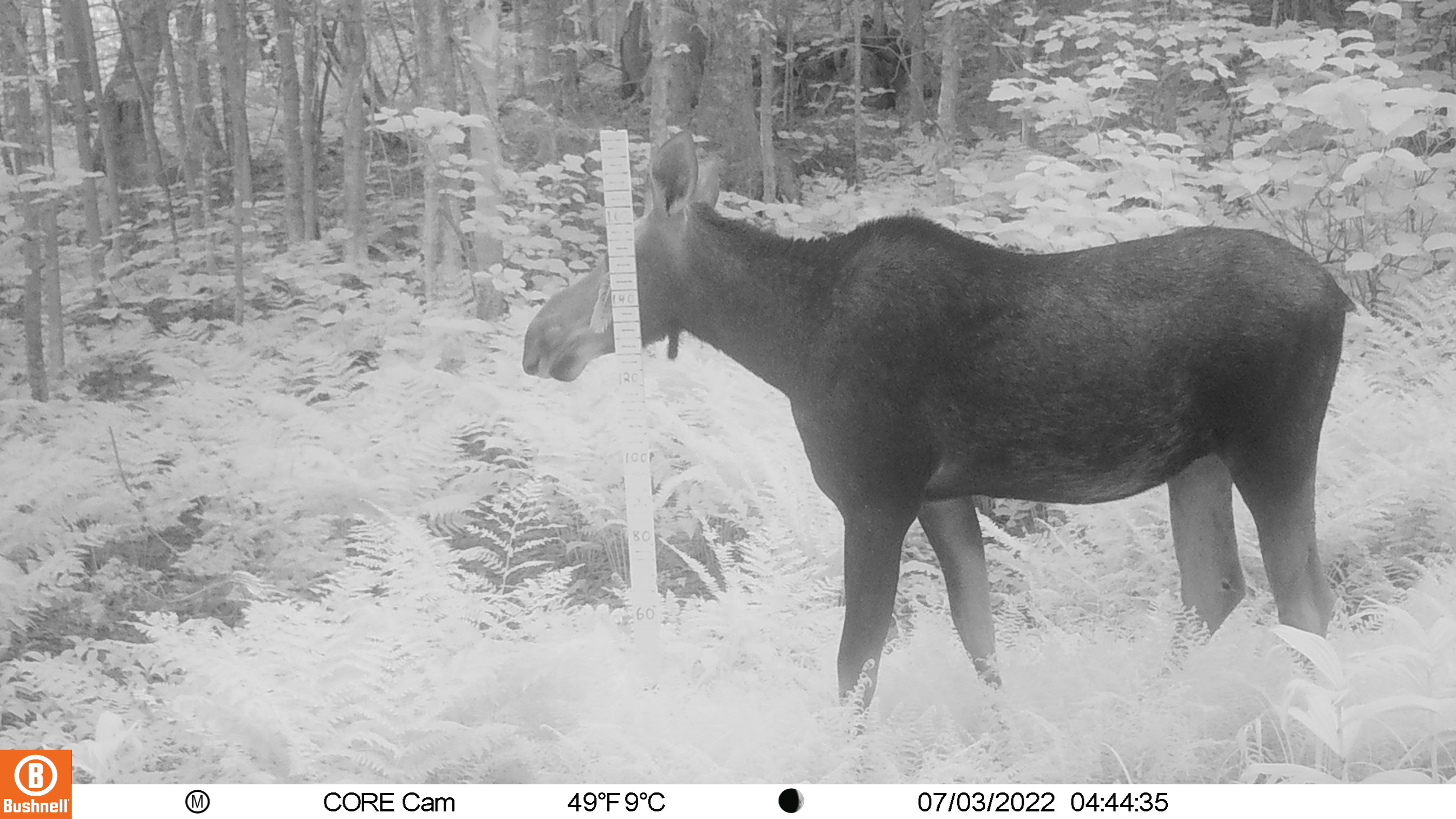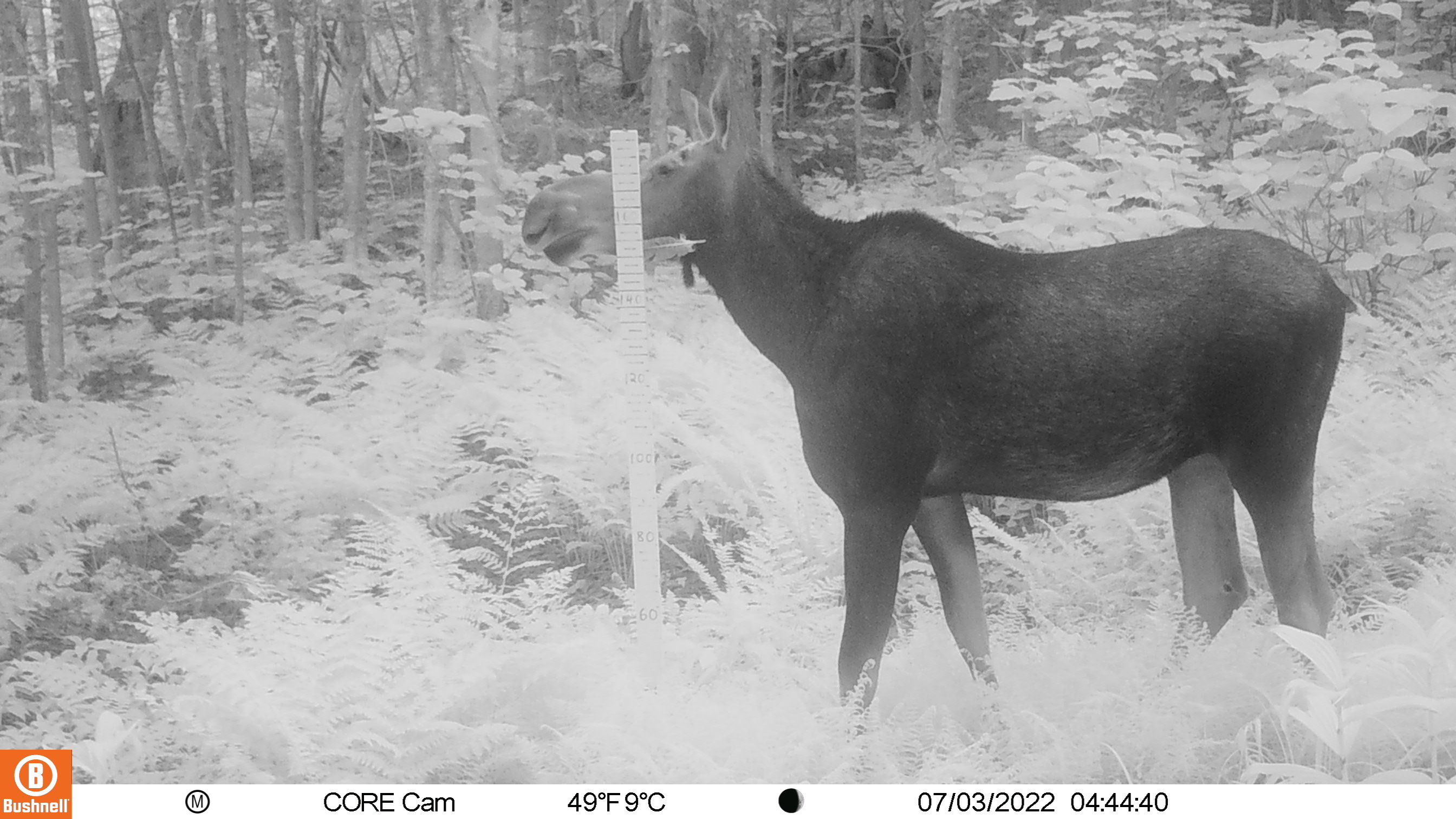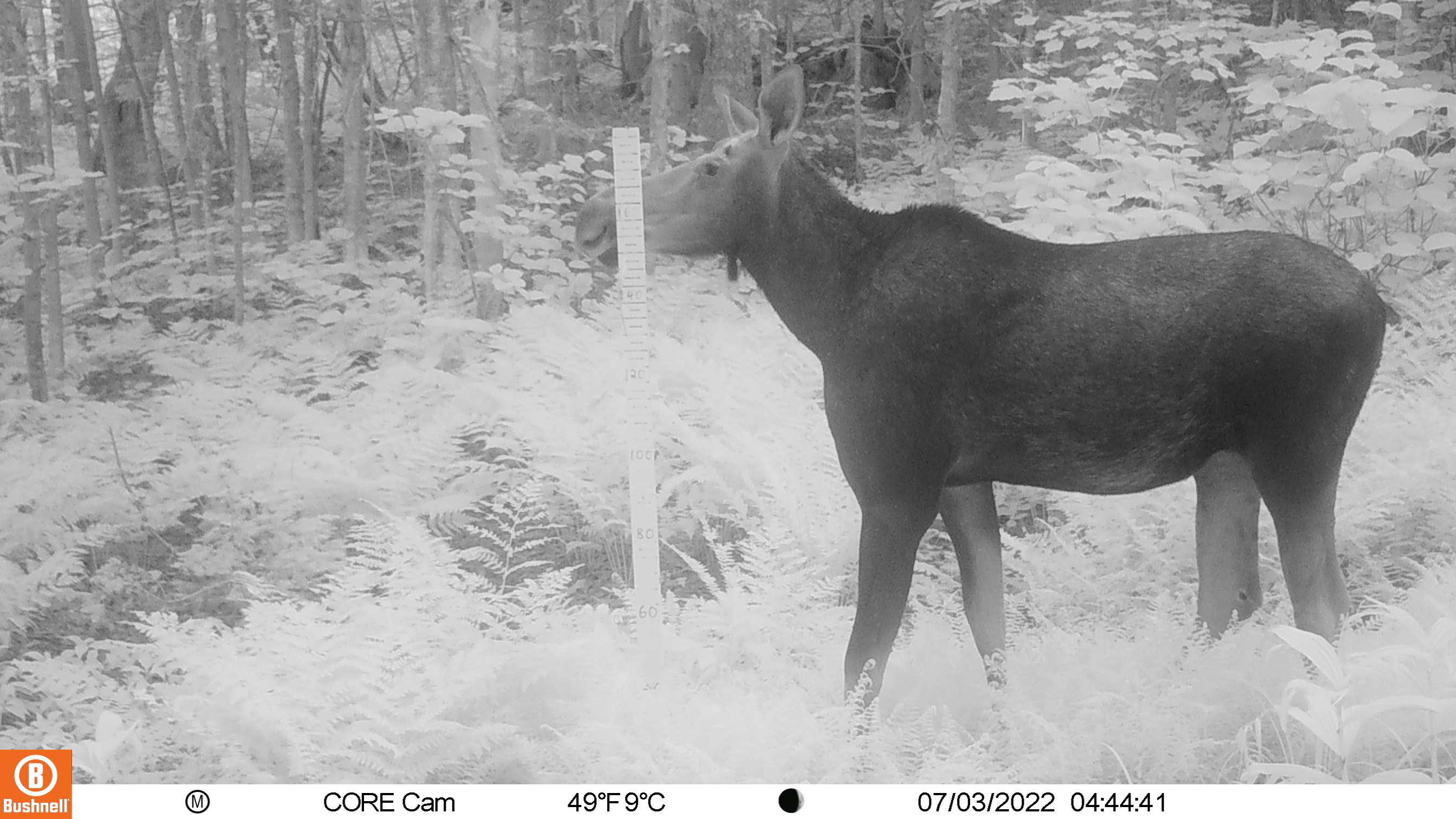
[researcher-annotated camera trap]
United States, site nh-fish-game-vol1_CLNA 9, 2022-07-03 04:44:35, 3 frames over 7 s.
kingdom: Animalia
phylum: Chordata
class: Mammalia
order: Artiodactyla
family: Cervidae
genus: Alces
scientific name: Alces alces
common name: moose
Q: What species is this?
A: Moose (Alces alces).